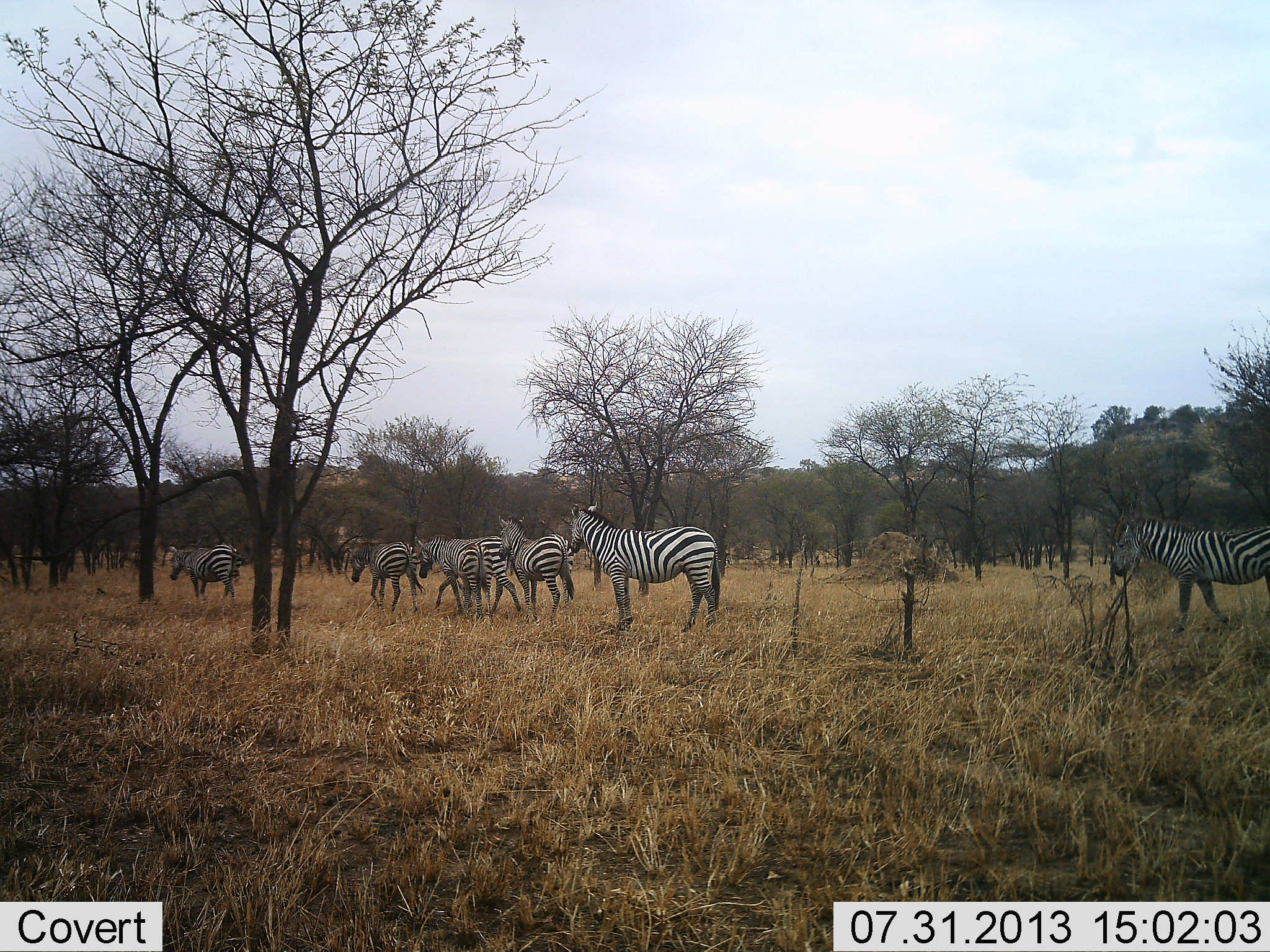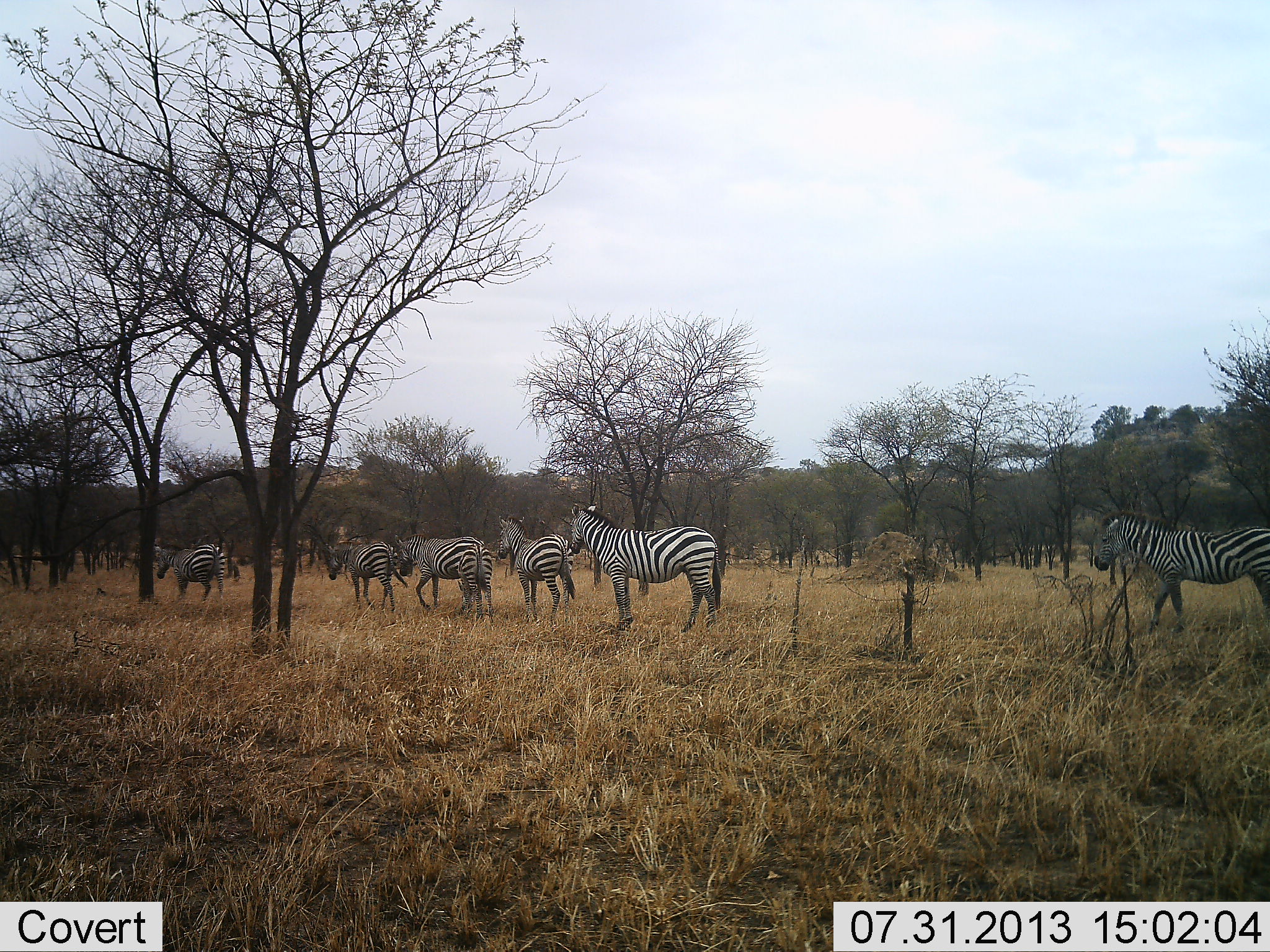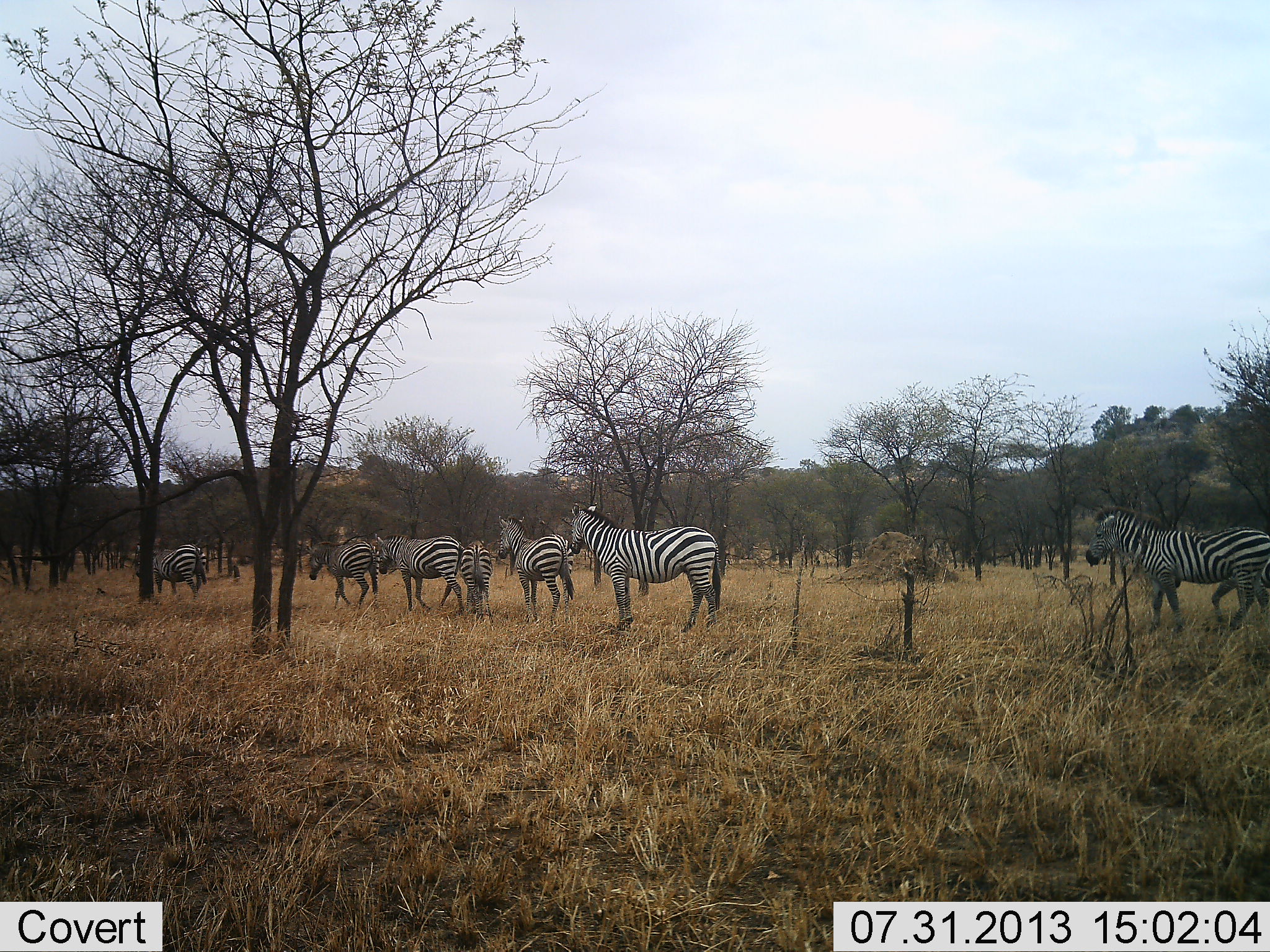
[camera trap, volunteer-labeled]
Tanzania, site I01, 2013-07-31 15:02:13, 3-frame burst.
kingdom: Animalia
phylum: Chordata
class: Mammalia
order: Perissodactyla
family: Equidae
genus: Equus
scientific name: Equus quagga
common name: plains zebra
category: zebra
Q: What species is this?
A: Zebra (plains zebra) (Equus quagga).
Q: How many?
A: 7.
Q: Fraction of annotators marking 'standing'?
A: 80%.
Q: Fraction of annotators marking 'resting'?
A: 0%.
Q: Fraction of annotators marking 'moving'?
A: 90%.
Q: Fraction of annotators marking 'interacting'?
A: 0%.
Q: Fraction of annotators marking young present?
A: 30%.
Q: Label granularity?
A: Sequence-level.